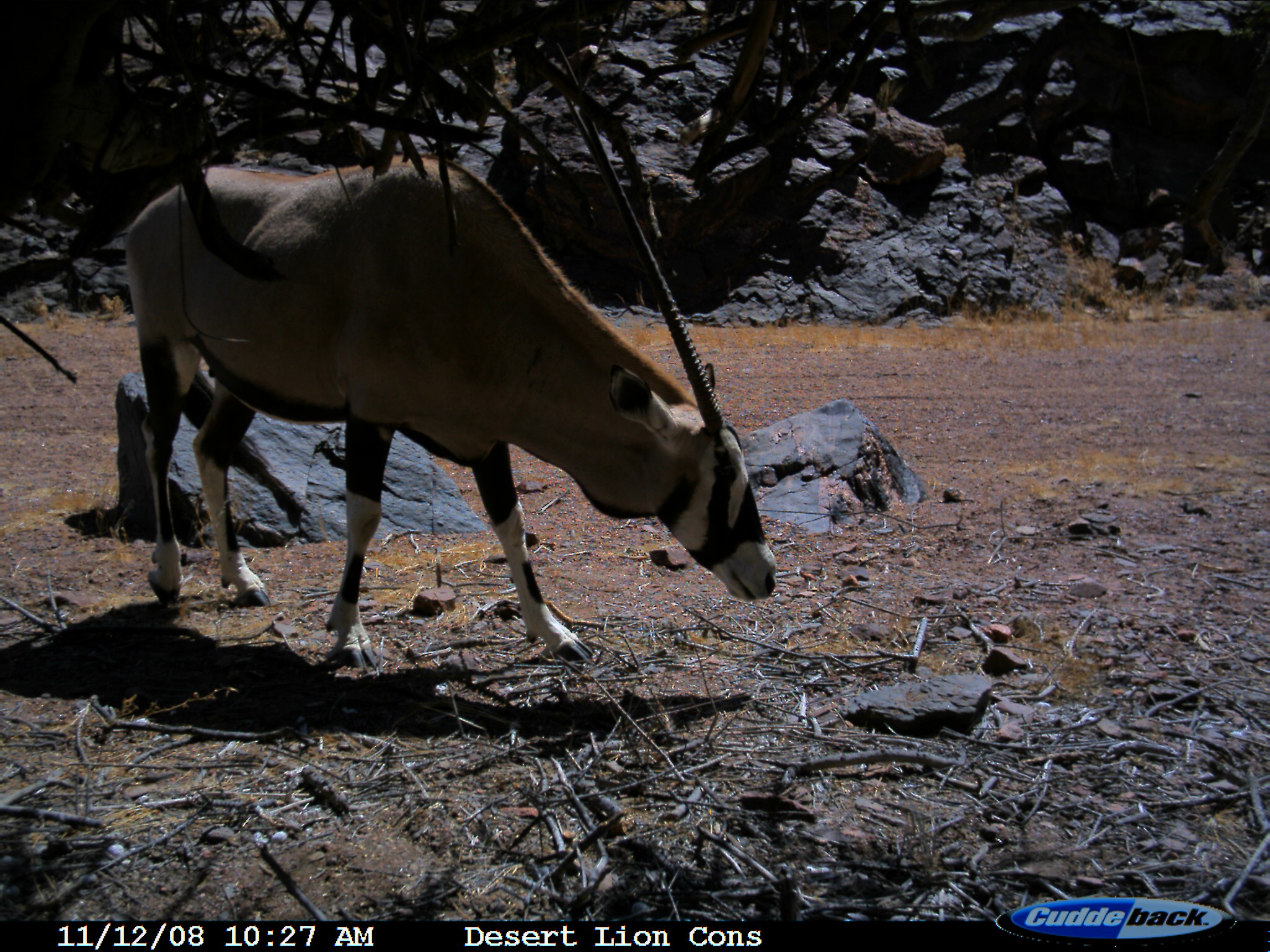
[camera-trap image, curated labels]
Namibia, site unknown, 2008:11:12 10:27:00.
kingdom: Animalia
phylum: Chordata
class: Mammalia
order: Artiodactyla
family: Bovidae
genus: Oryx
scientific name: Oryx gazella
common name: gemsbok